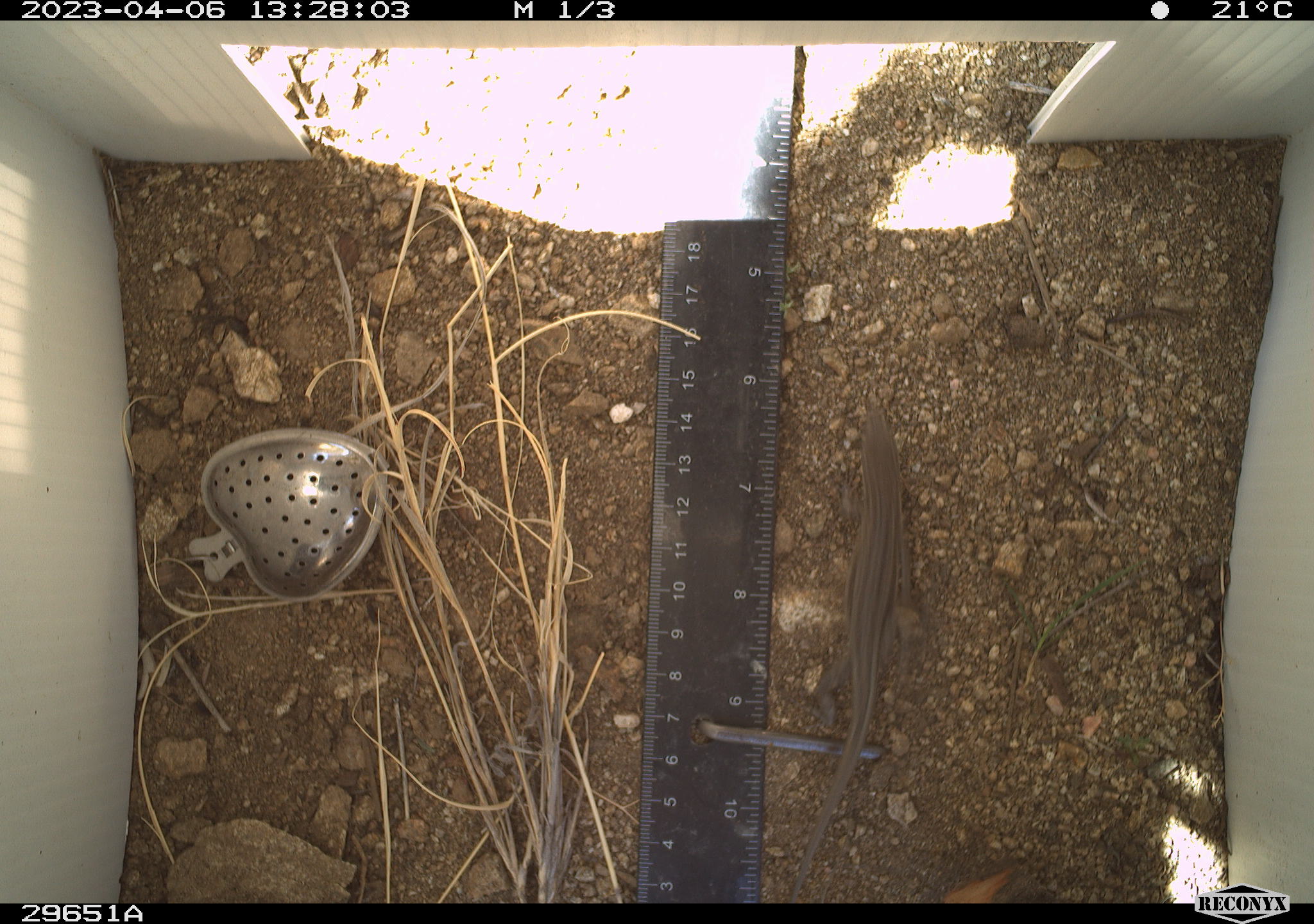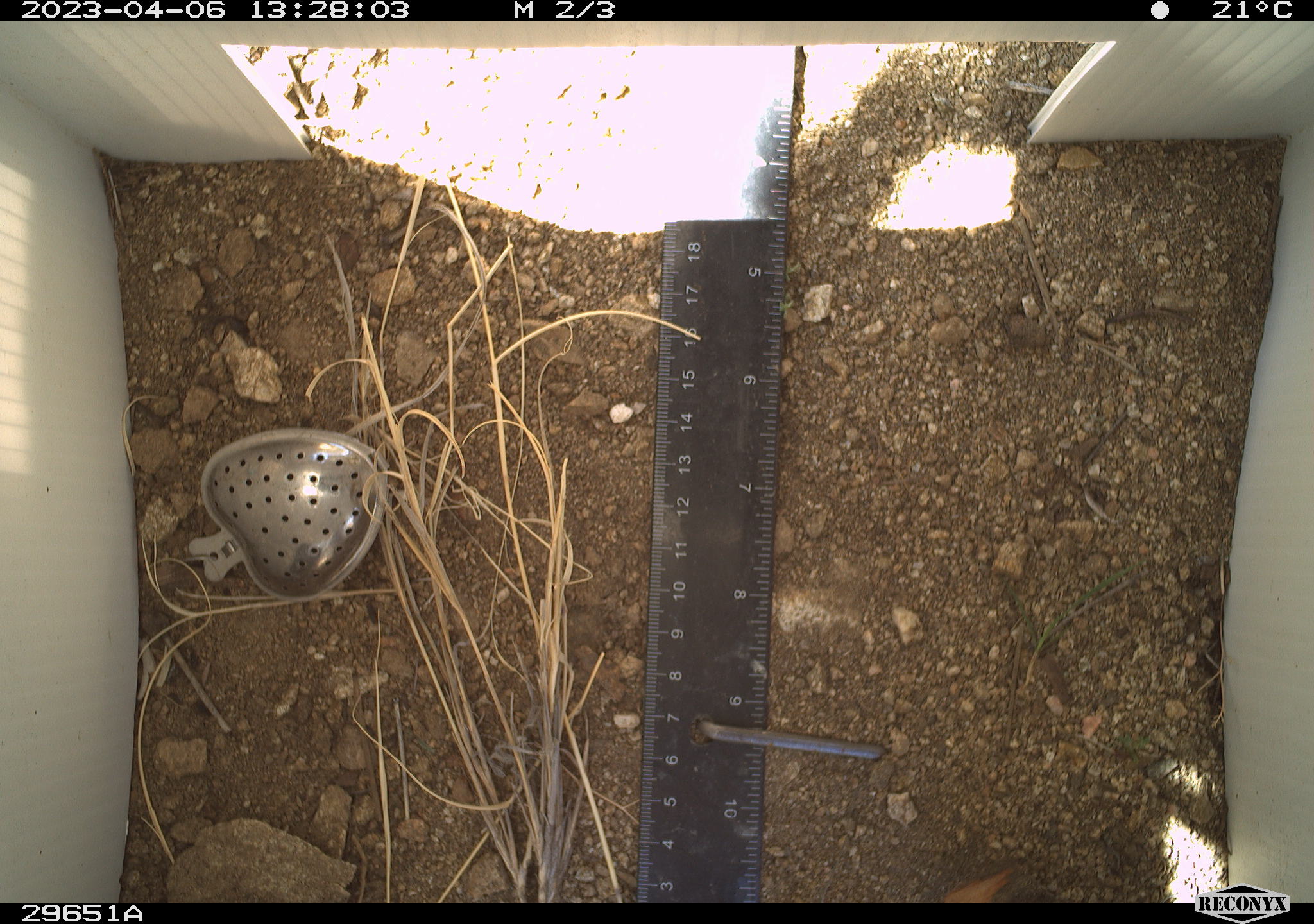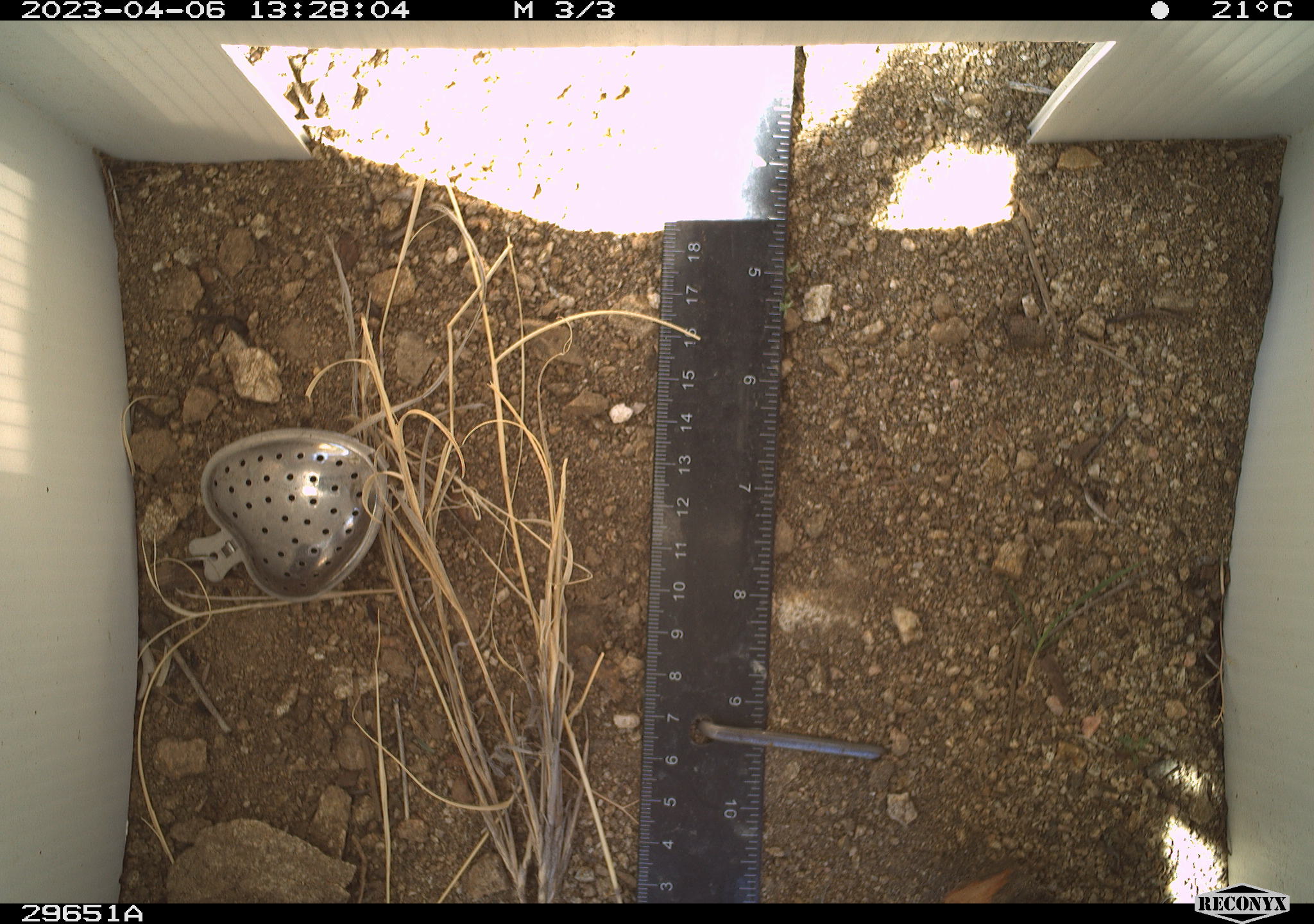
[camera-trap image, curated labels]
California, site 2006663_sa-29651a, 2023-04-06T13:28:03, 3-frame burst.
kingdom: Animalia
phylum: Chordata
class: Reptilia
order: Squamata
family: Phrynosomatidae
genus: Sceloporus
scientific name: Sceloporus graciosus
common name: common sagebrush lizard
Common sagebrush lizard (Sceloporus graciosus).